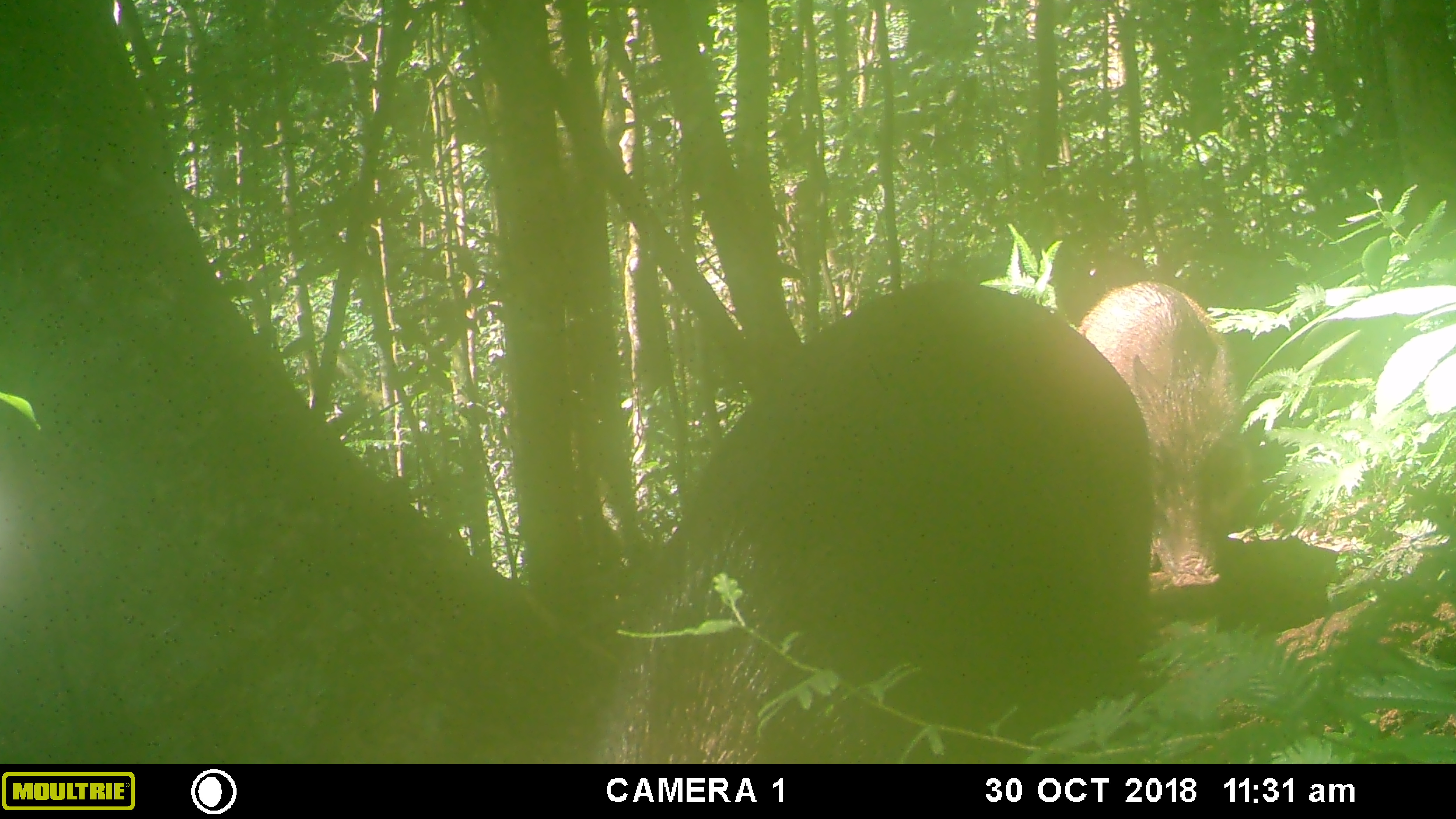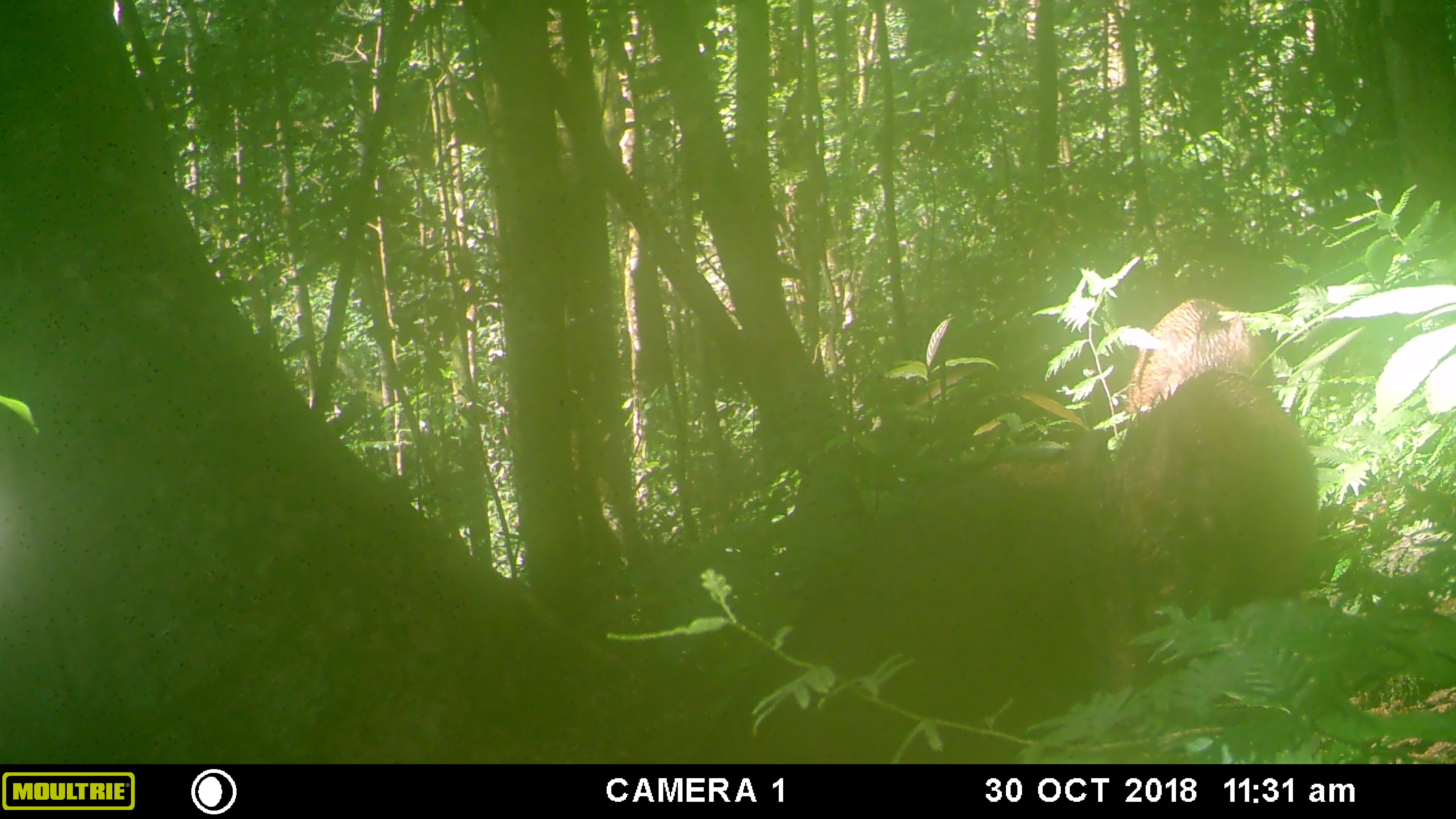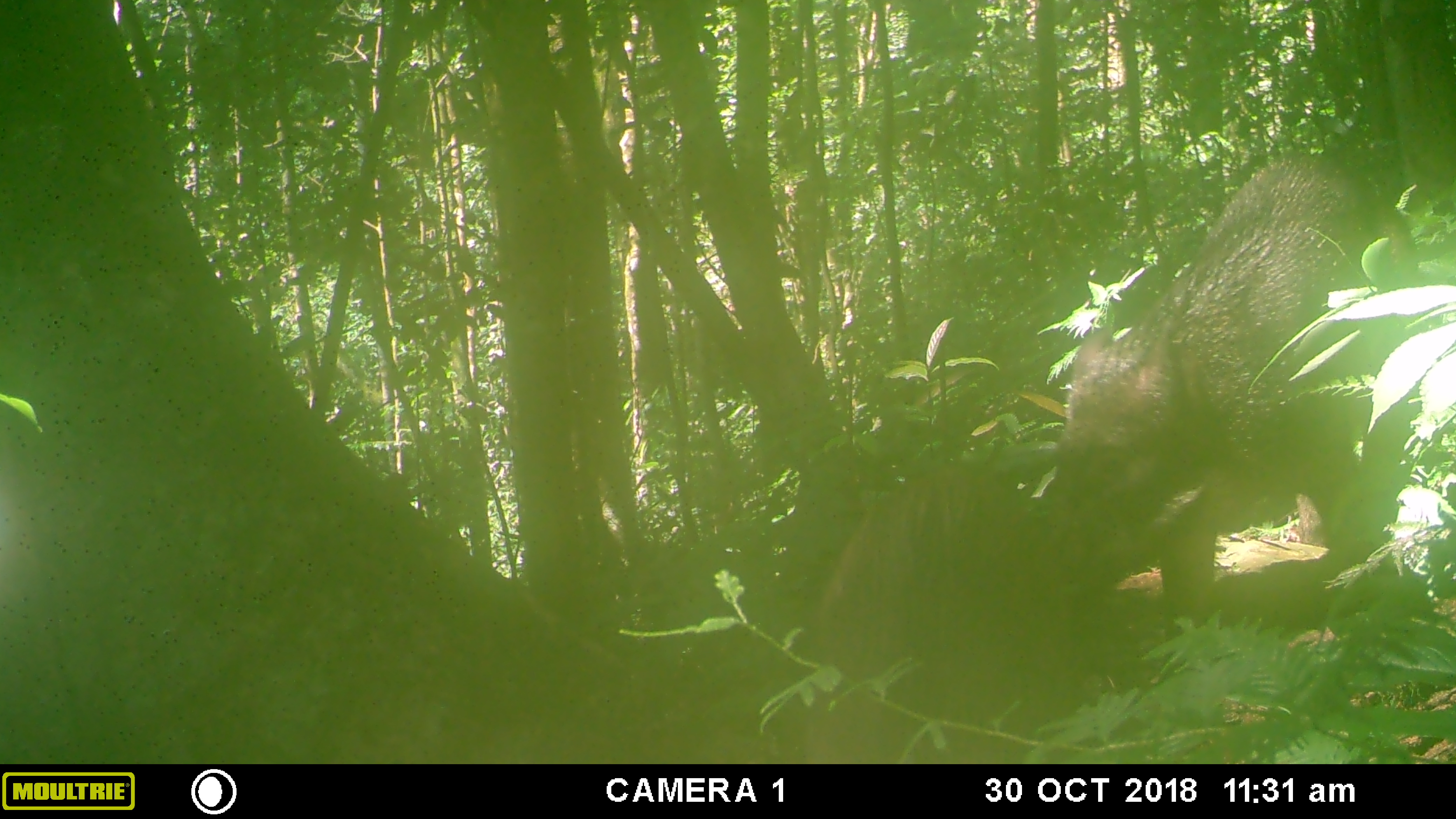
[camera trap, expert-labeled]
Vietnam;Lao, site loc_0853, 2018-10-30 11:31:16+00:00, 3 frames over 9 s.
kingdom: Animalia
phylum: Chordata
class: Mammalia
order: Artiodactyla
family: Suidae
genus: Sus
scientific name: Sus scrofa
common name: eurasian wild pig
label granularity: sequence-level